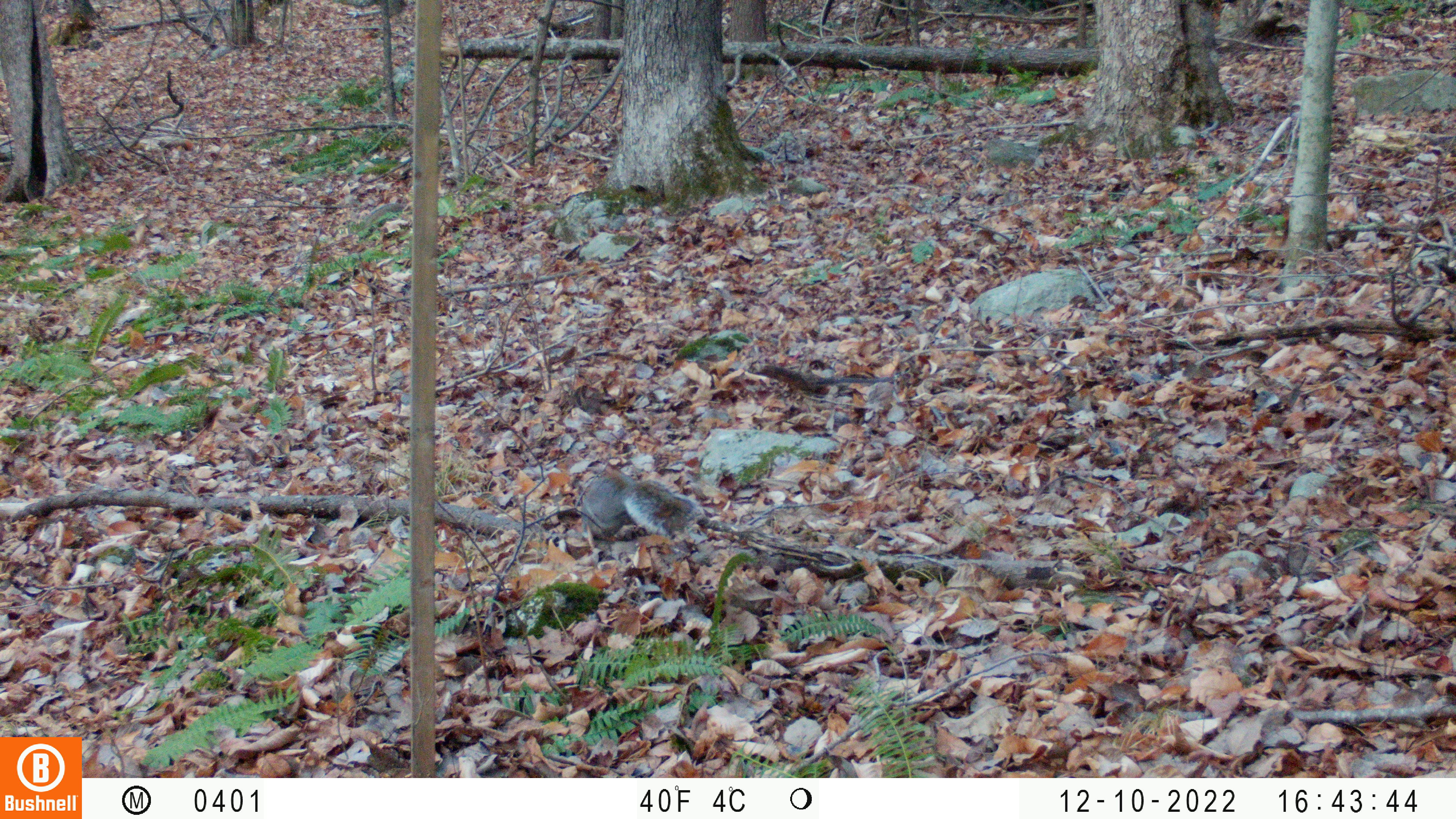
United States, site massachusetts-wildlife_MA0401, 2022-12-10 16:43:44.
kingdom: Animalia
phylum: Chordata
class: Mammalia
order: Rodentia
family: Sciuridae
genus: Sciurus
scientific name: Sciurus carolinensis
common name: gray squirrel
Gray squirrel (Sciurus carolinensis).